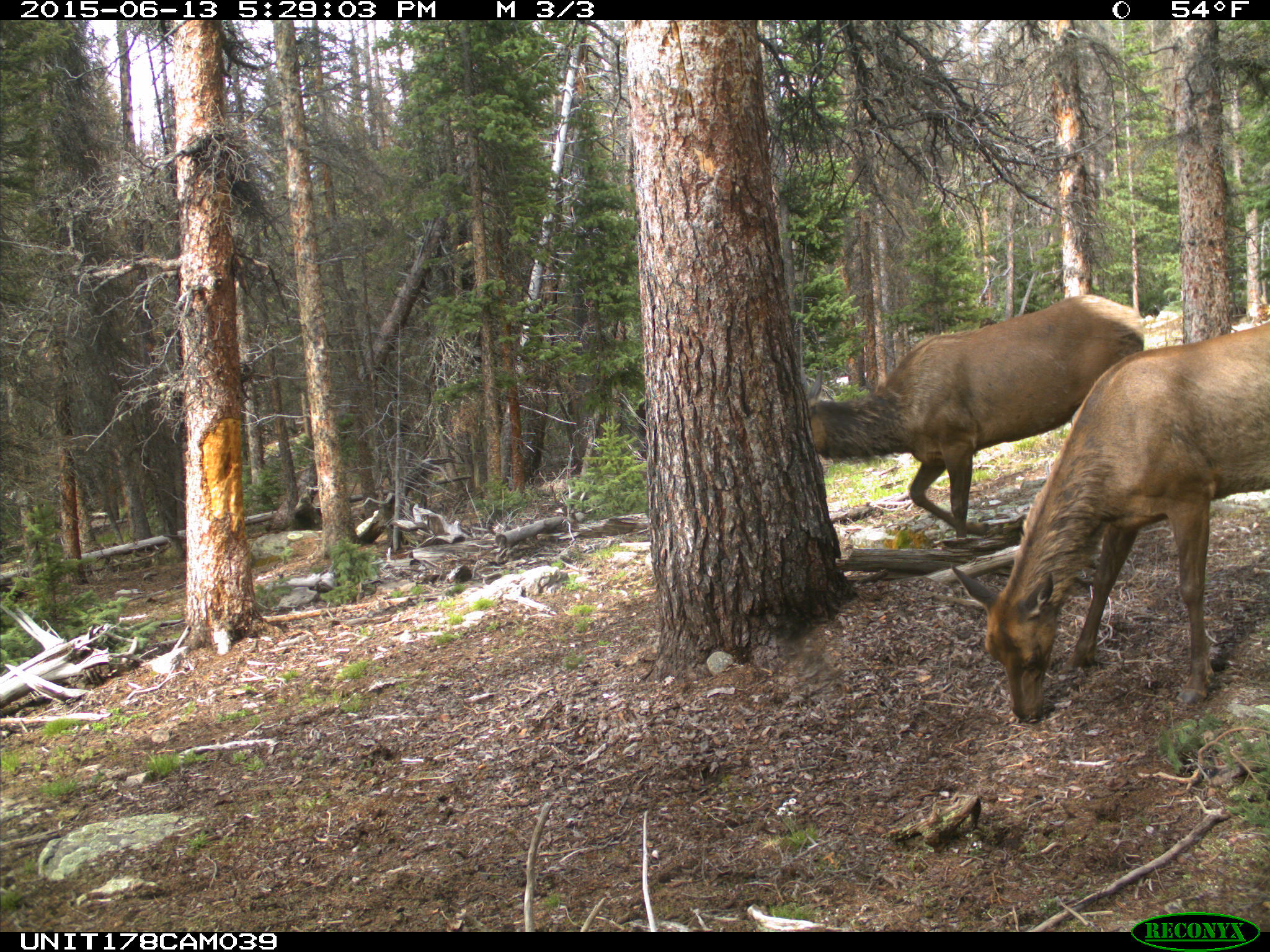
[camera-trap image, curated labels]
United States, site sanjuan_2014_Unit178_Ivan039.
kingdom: Animalia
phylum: Chordata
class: Mammalia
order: Artiodactyla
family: Cervidae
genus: Cervus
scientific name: Cervus elaphus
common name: red deer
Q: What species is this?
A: Cervus elaphus (red deer).